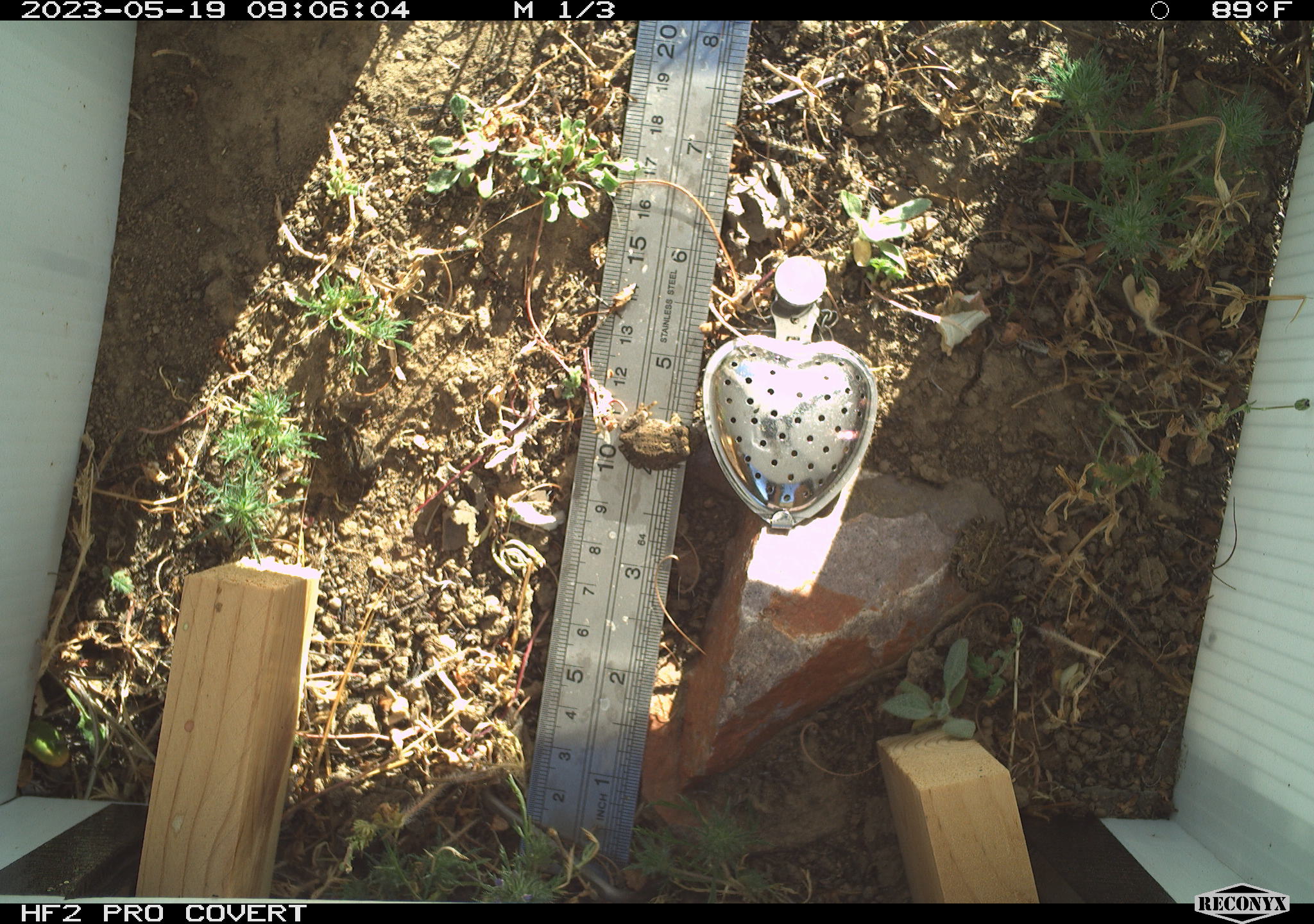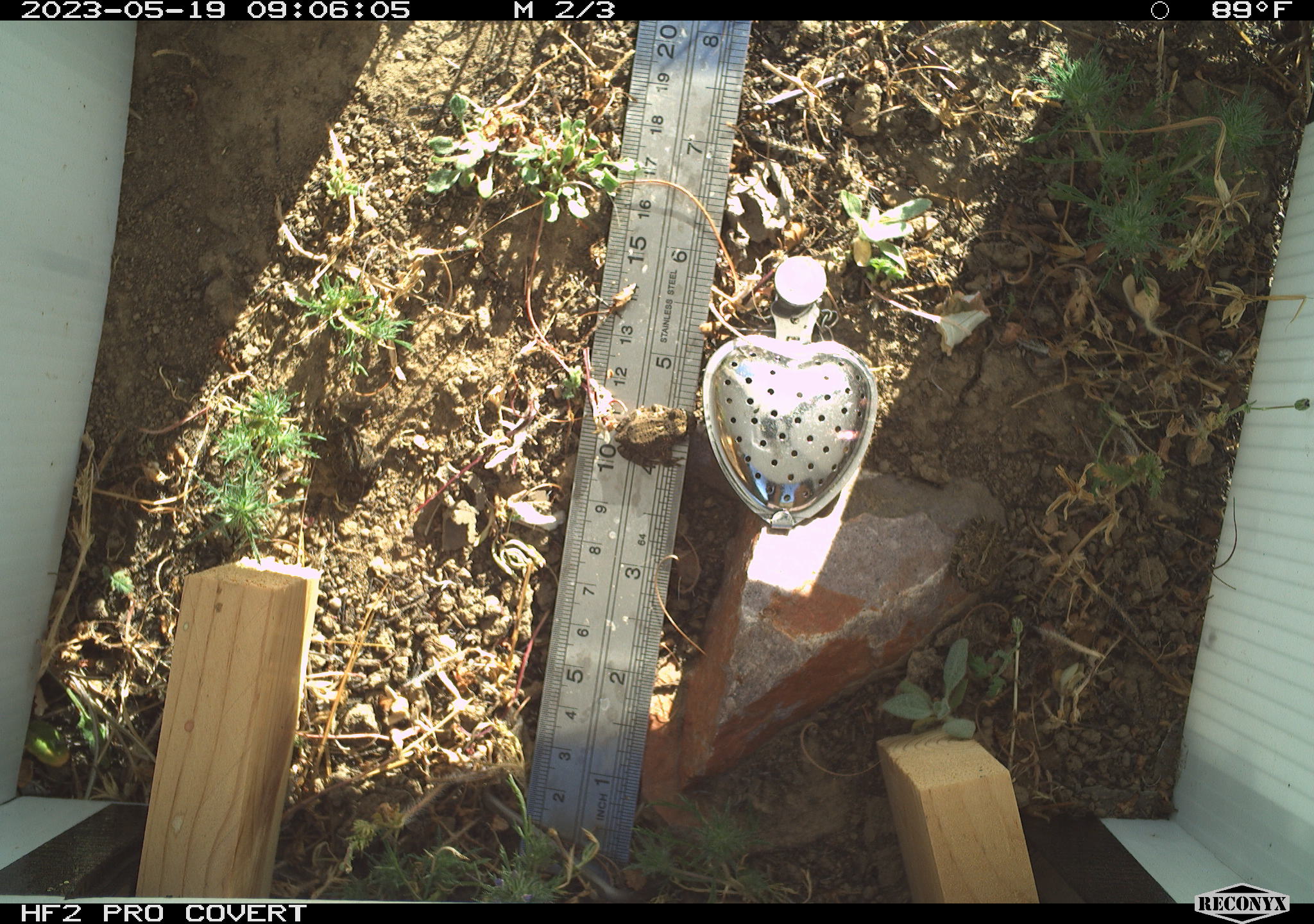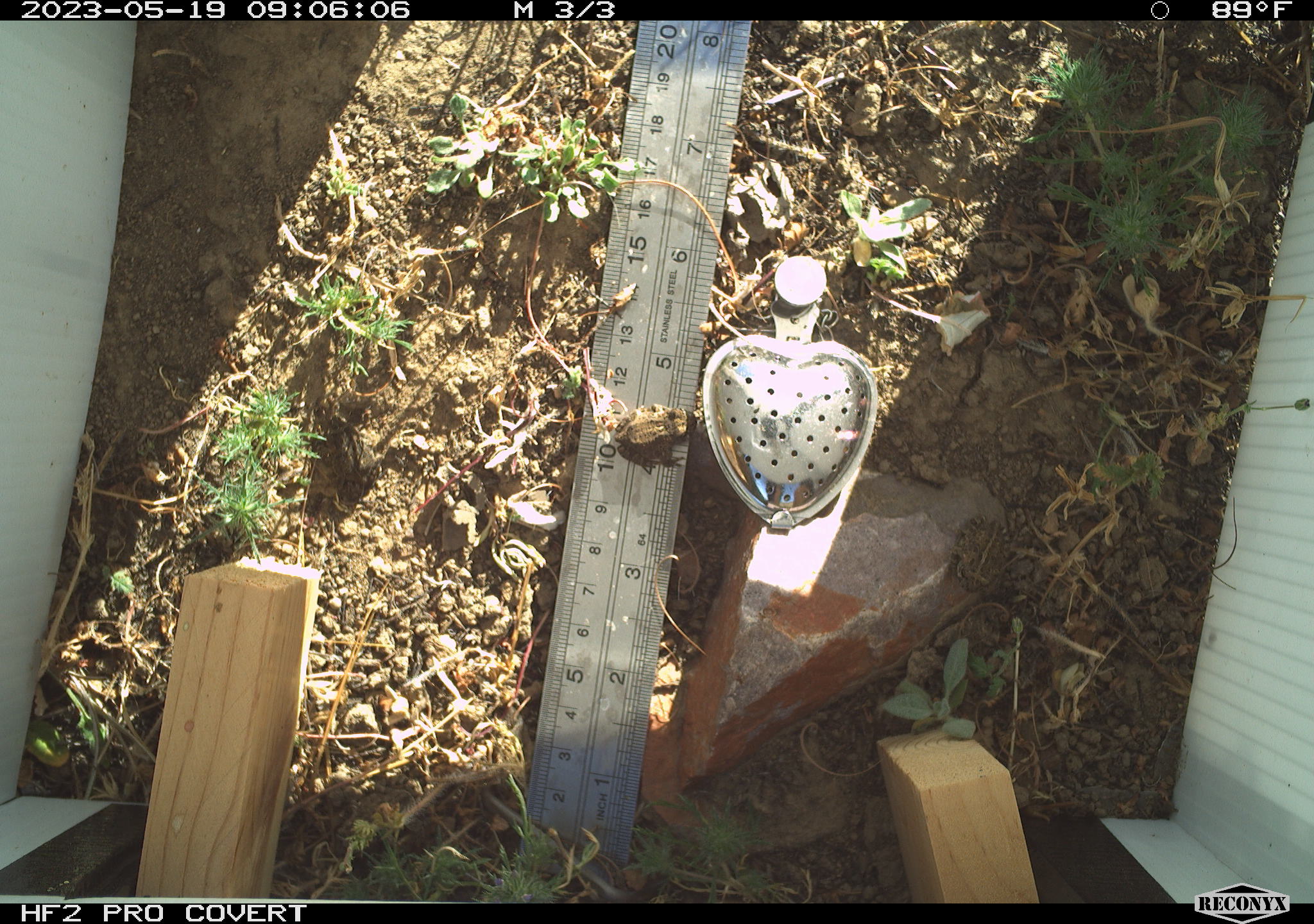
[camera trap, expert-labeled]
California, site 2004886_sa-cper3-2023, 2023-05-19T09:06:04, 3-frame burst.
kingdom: Animalia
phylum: Chordata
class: Amphibia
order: Anura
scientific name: Anura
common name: frogs